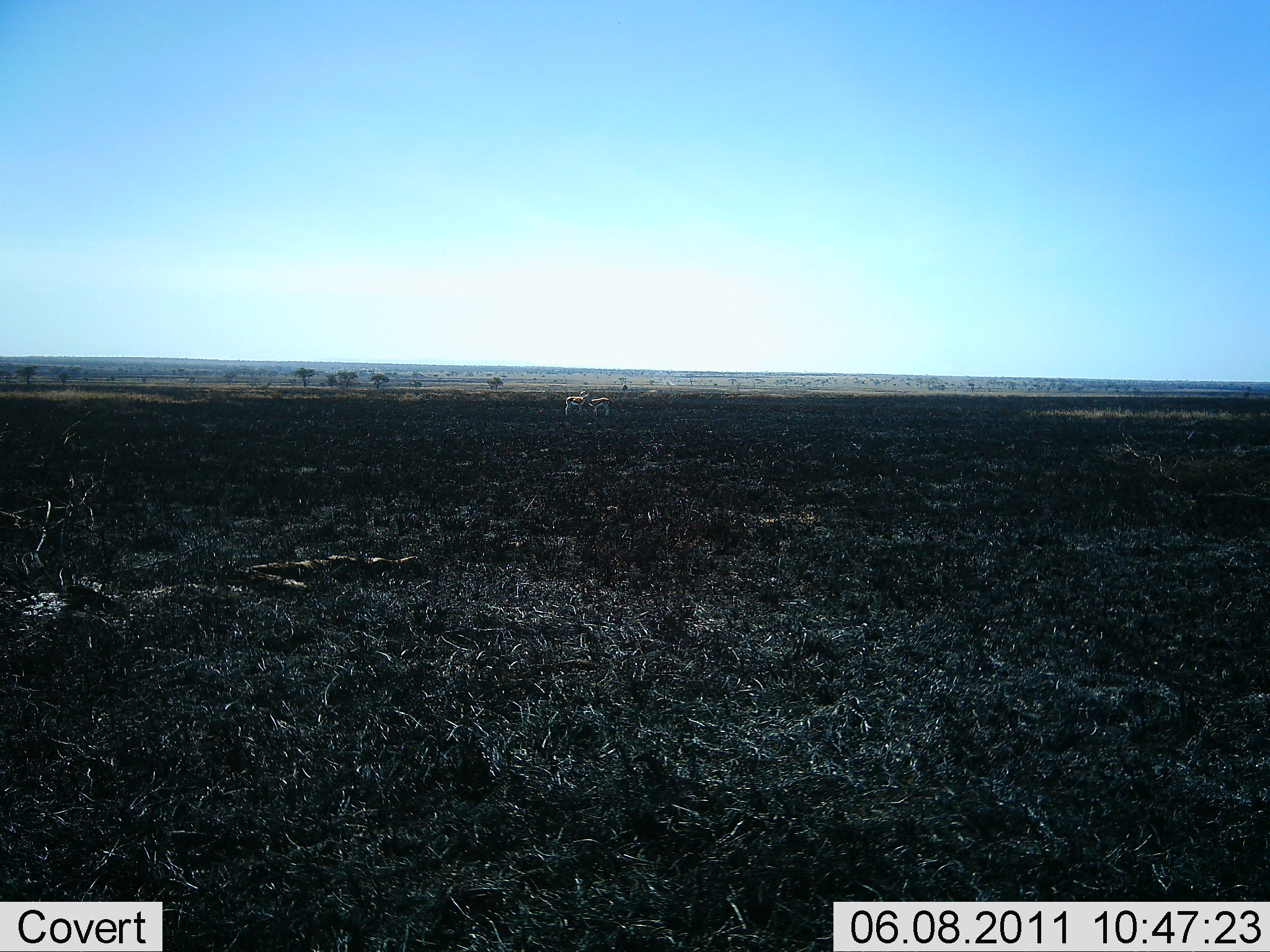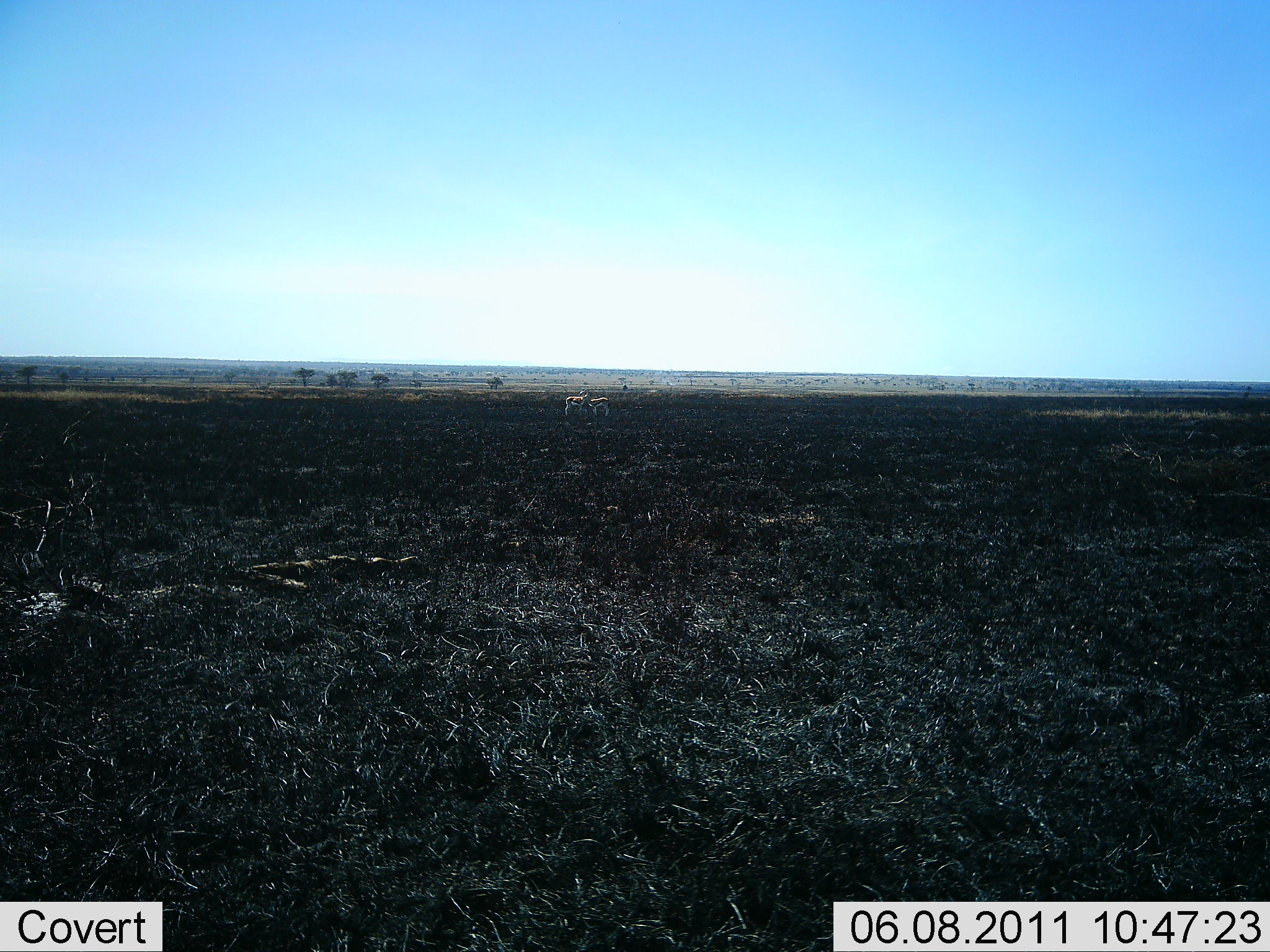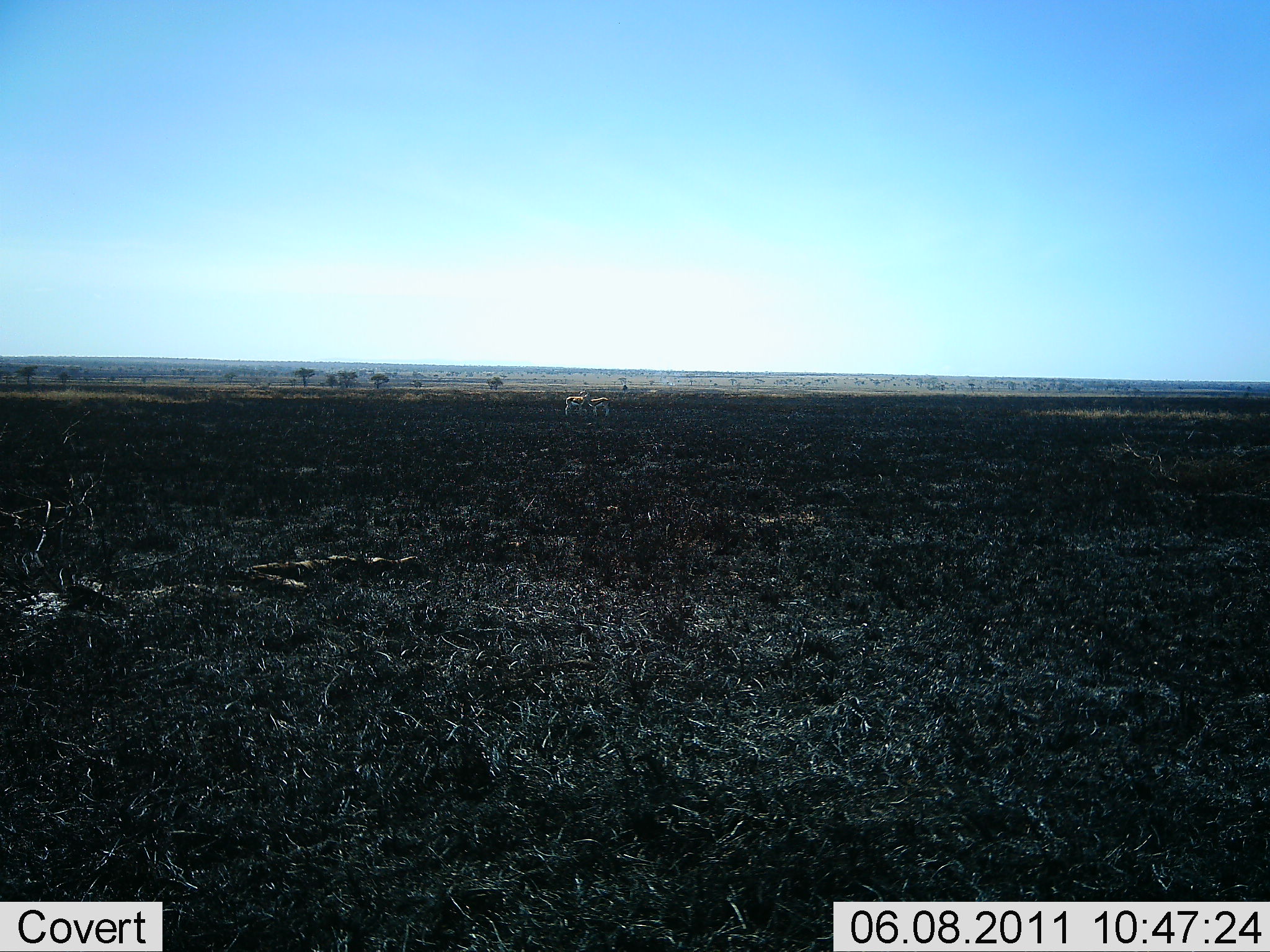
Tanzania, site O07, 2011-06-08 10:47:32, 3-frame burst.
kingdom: Animalia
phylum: Chordata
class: Mammalia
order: Artiodactyla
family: Bovidae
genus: Eudorcas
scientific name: Eudorcas thomsonii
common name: thomson's gazelle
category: gazellethomsons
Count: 2.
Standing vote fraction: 100%.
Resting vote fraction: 0%.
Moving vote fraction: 0%.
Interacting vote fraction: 0%.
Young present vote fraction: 0%.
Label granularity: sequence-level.